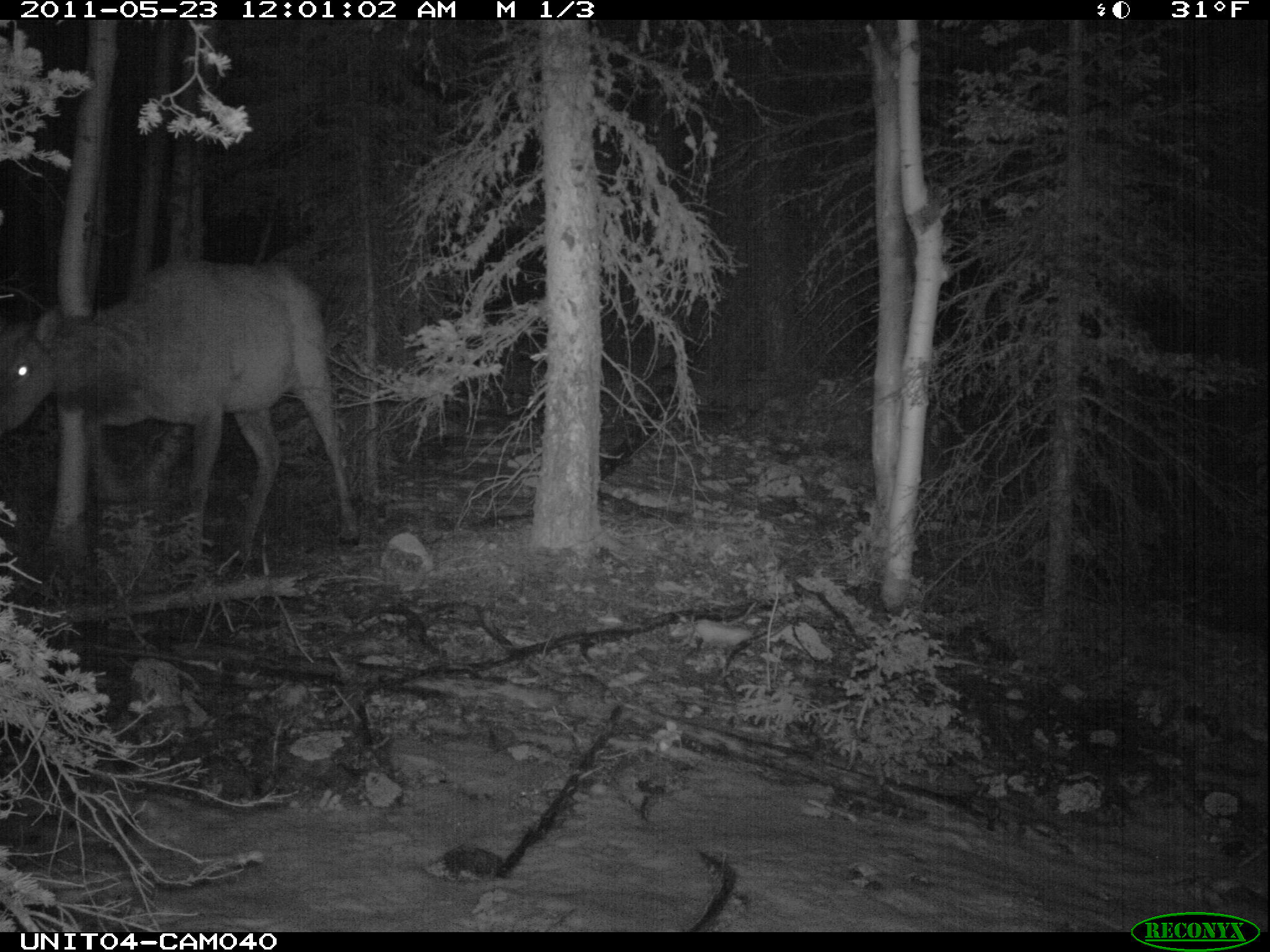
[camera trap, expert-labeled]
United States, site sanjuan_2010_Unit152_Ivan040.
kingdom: Animalia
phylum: Chordata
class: Mammalia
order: Artiodactyla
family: Cervidae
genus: Cervus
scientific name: Cervus elaphus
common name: red deer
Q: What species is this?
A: Cervus elaphus (red deer).